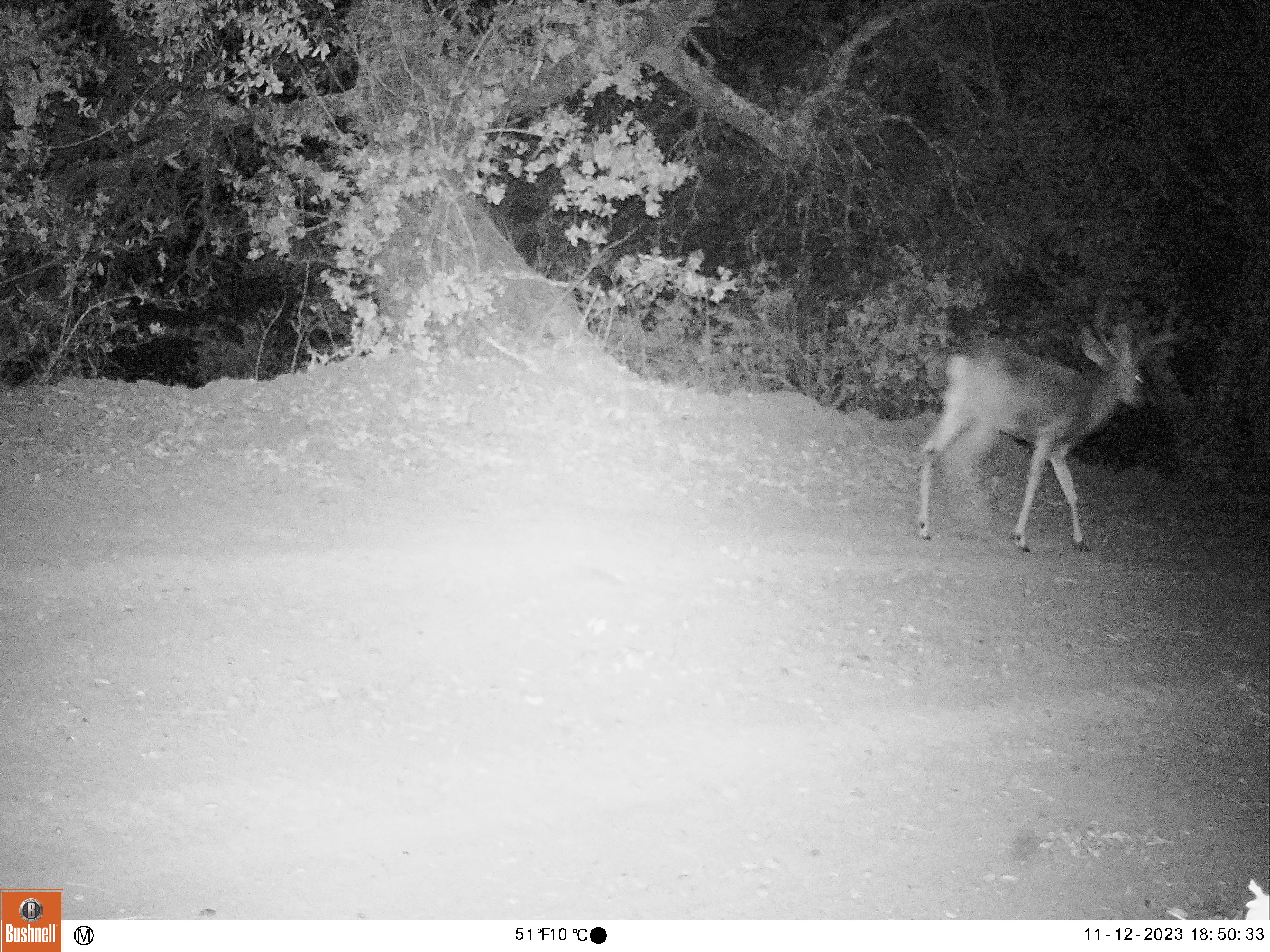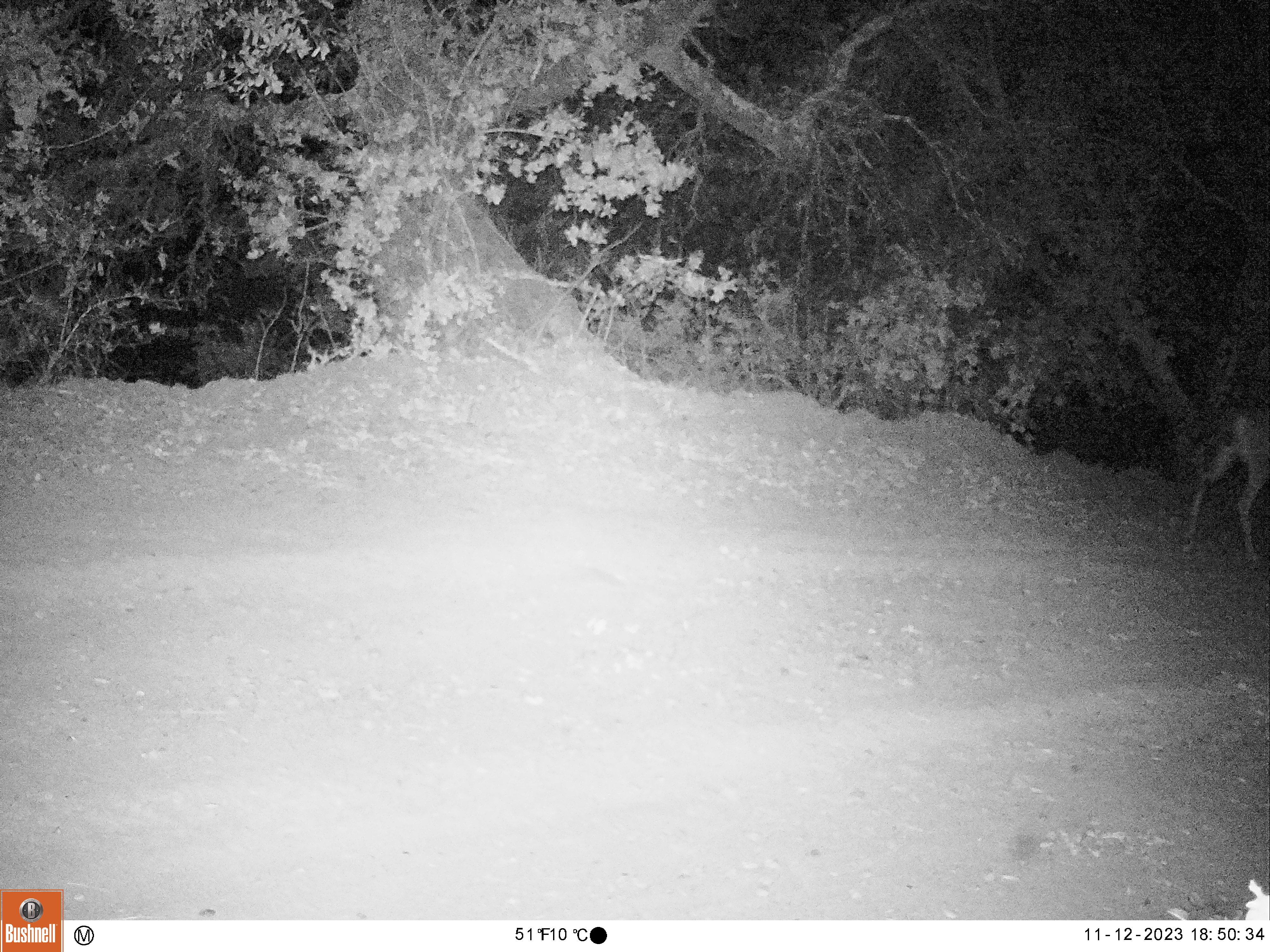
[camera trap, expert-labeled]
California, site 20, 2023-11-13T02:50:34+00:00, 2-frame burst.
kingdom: Animalia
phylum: Chordata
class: Mammalia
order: Artiodactyla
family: Cervidae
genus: Odocoileus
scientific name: Odocoileus hemionus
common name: mule deer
Mule deer (Odocoileus hemionus).